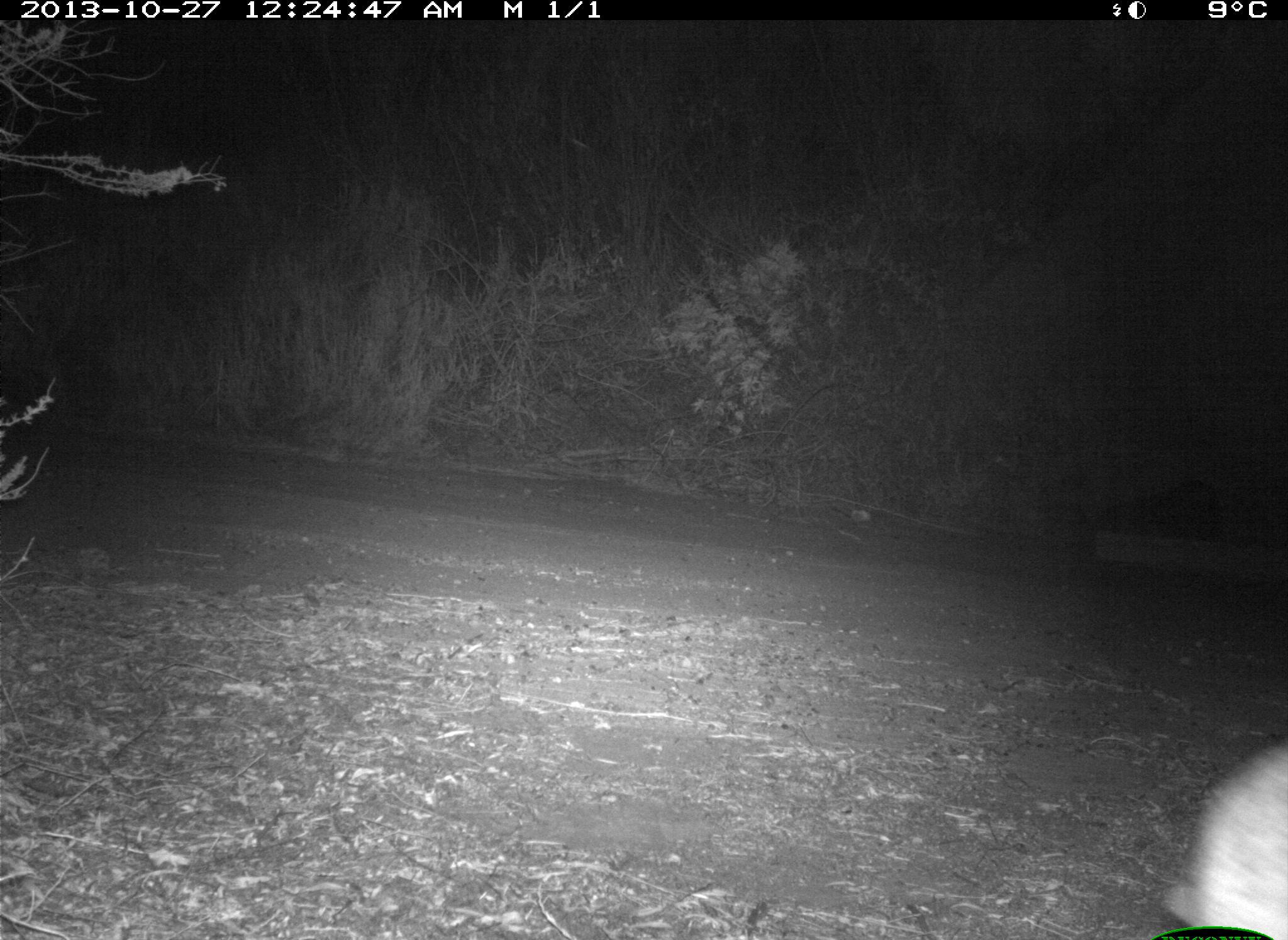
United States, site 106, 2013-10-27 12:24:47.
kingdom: Animalia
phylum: Chordata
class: Mammalia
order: Carnivora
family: Felidae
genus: Lynx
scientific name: Lynx rufus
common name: bobcat